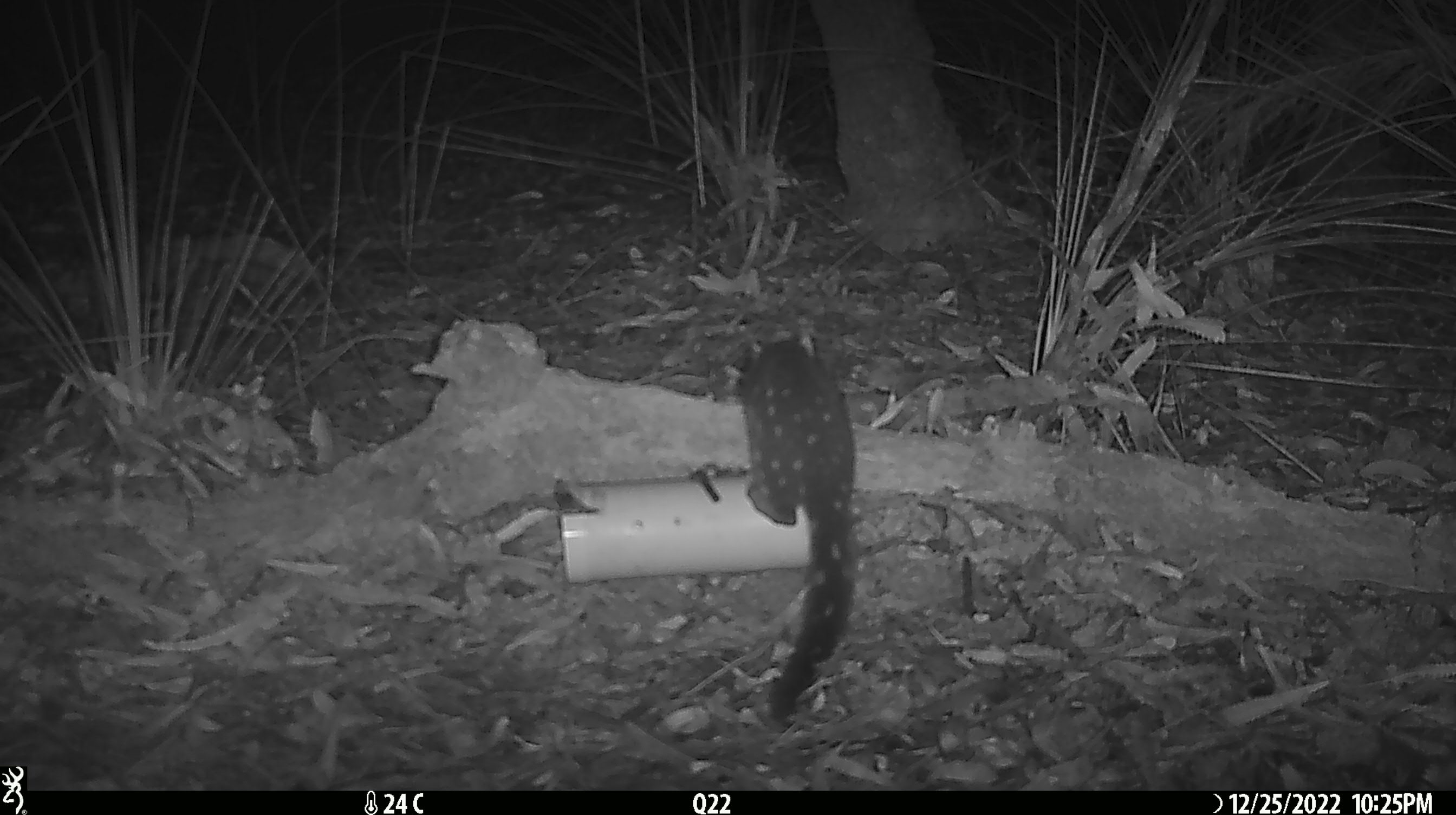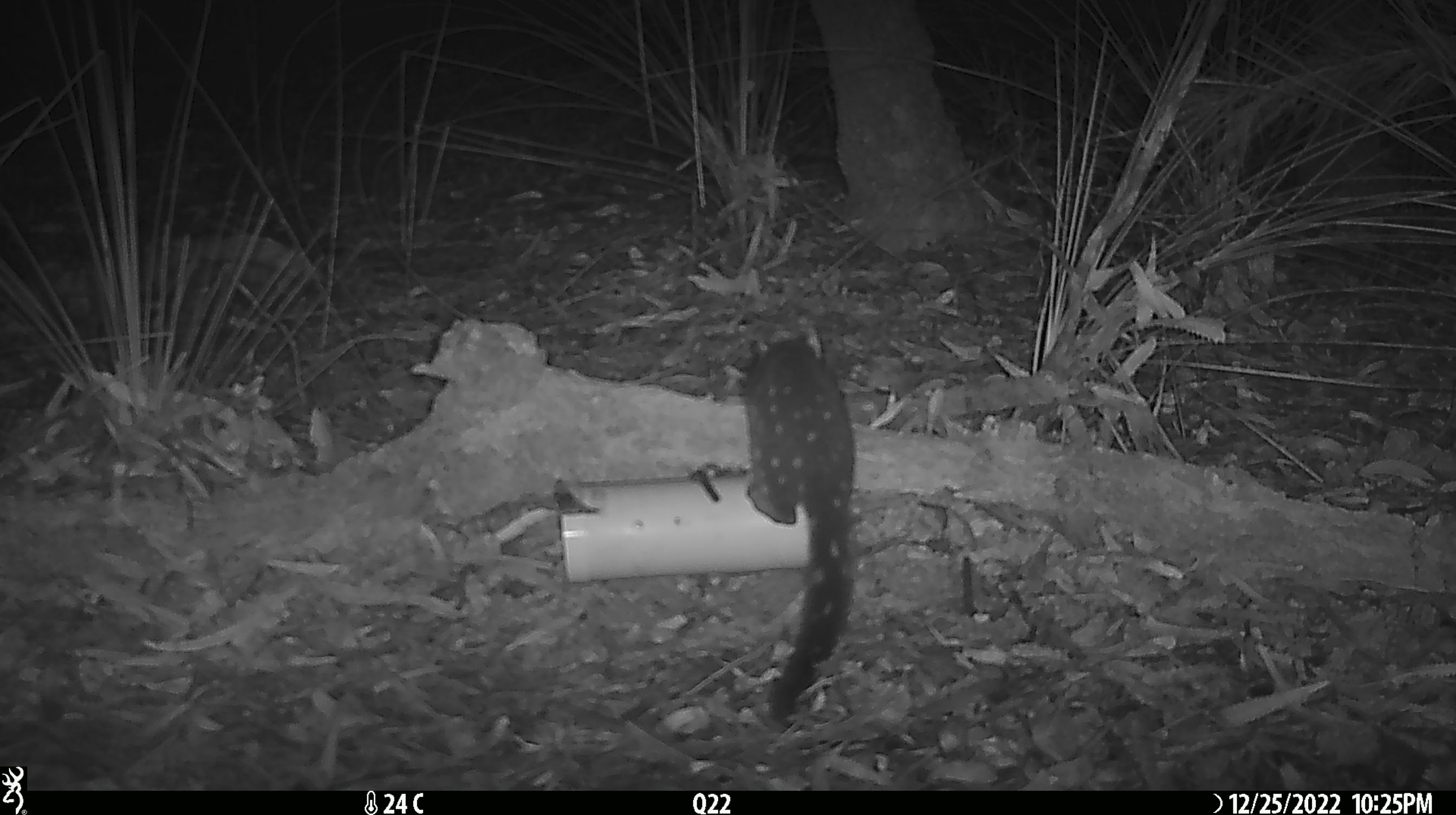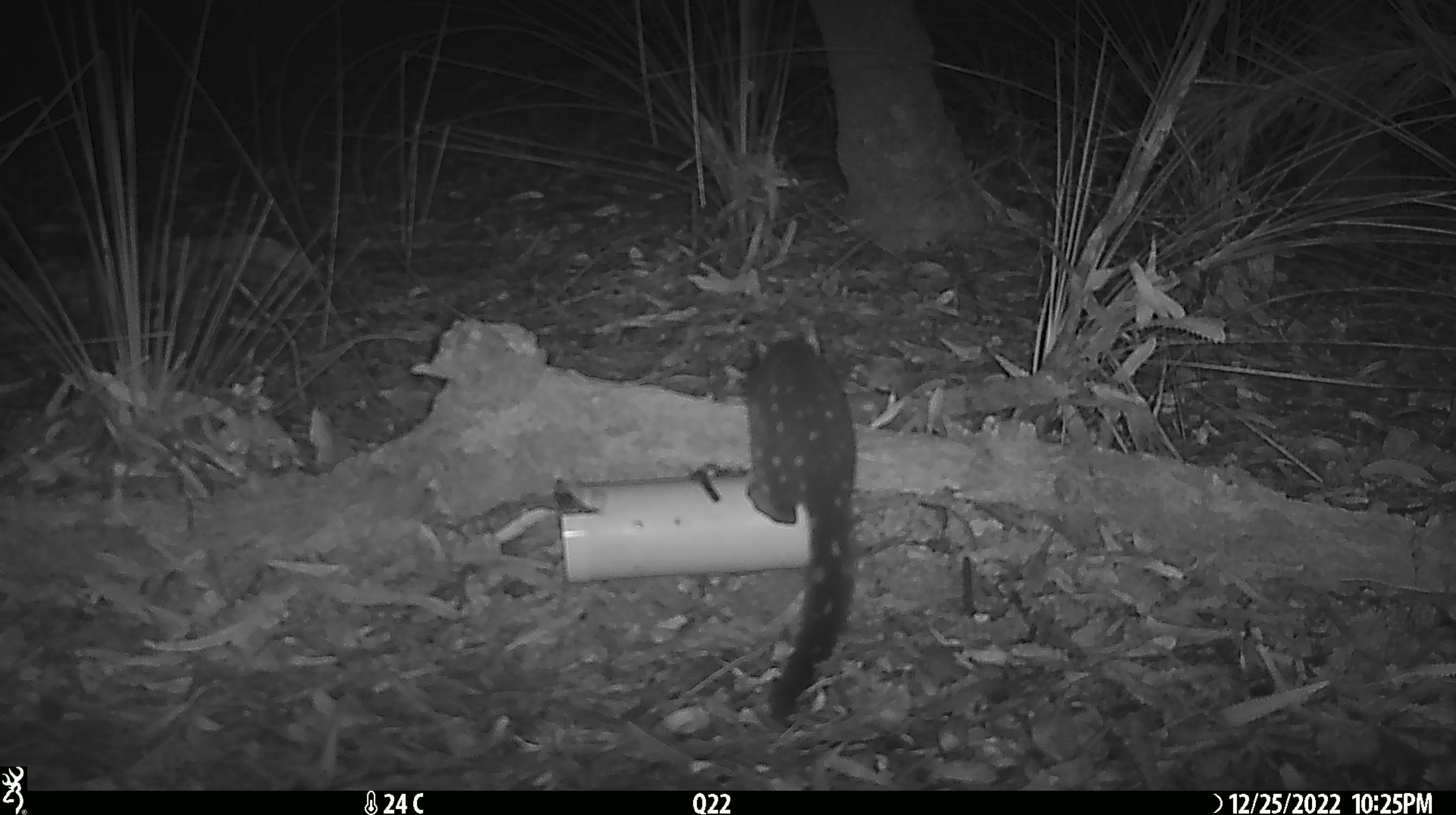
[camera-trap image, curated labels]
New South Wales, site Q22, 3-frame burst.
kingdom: Animalia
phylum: Chordata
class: Mammalia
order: Dasyuromorphia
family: Dasyuridae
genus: Dasyurus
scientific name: Dasyurus maculatus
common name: spotted-tailed quoll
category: quoll